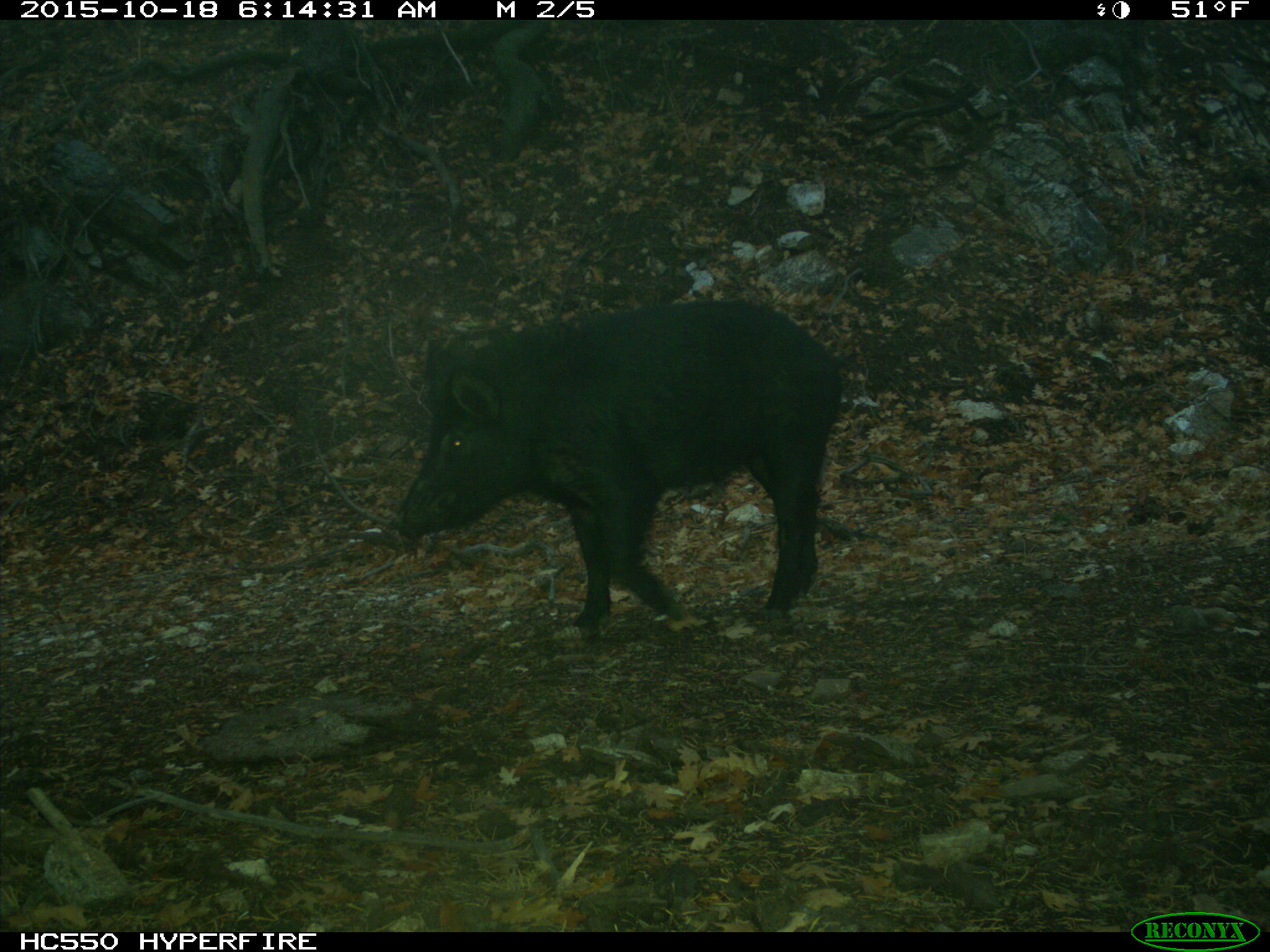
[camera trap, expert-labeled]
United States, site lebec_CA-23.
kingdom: Animalia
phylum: Chordata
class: Mammalia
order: Artiodactyla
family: Suidae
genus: Sus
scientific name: Sus scrofa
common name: wild boar